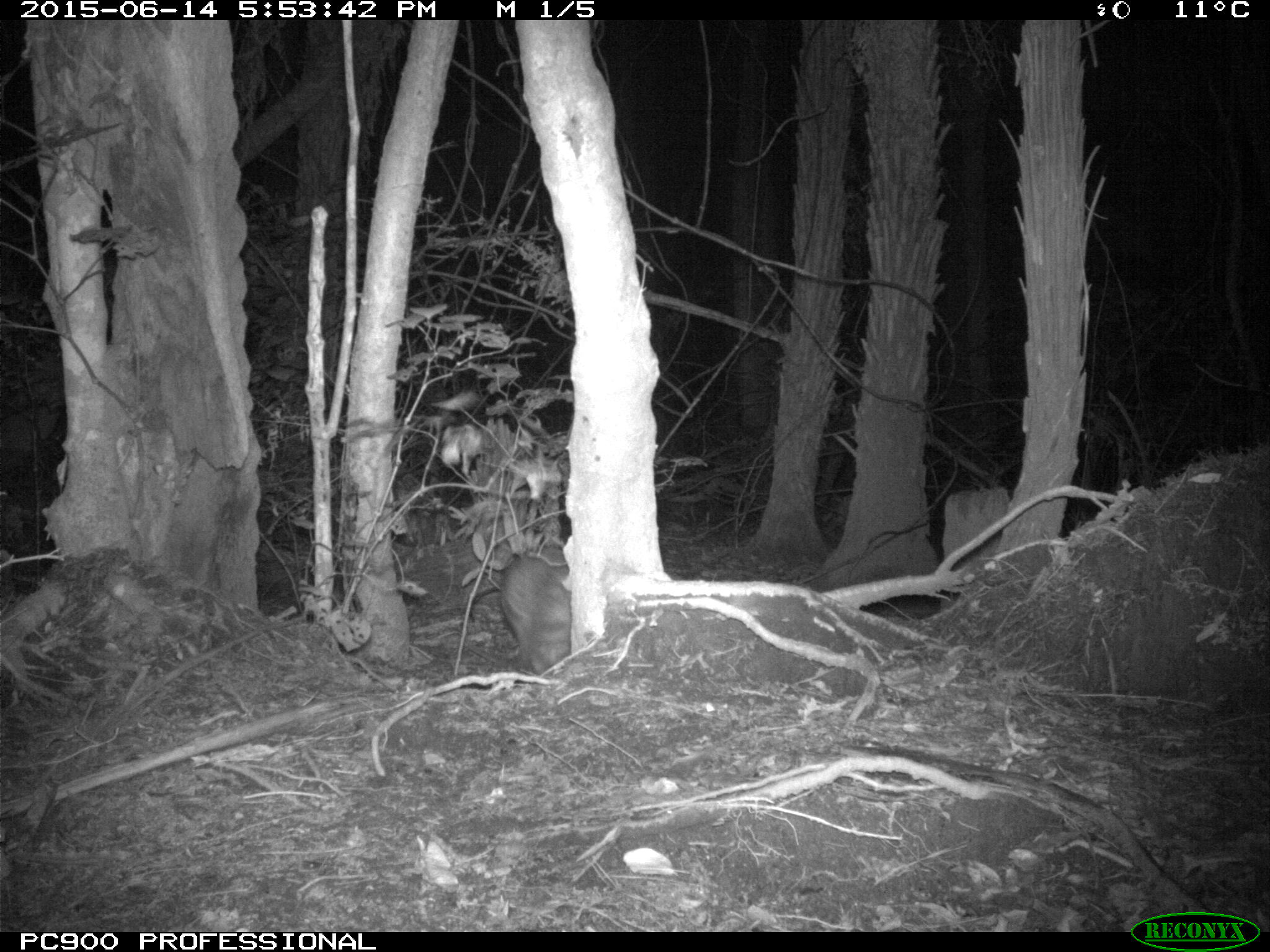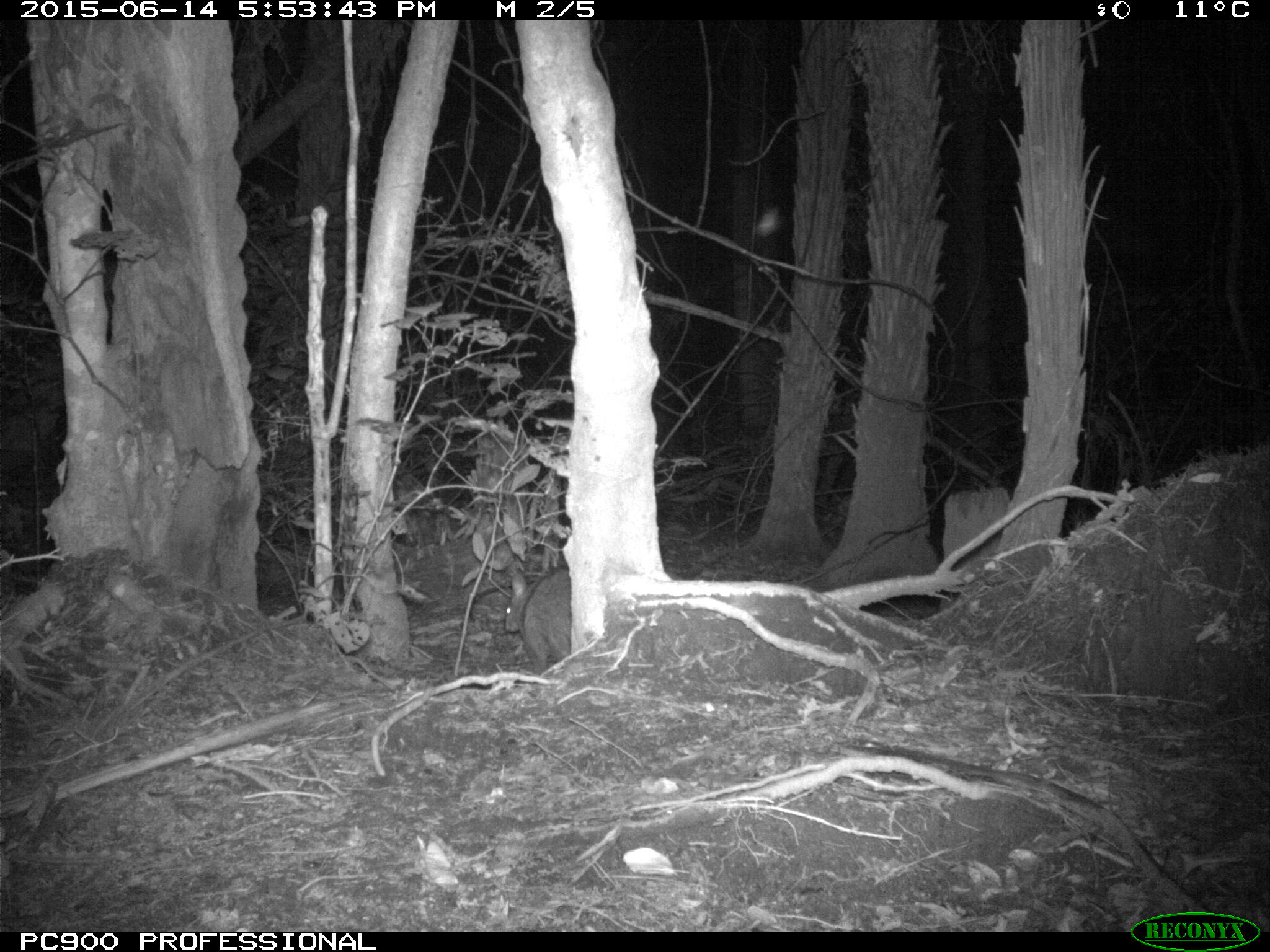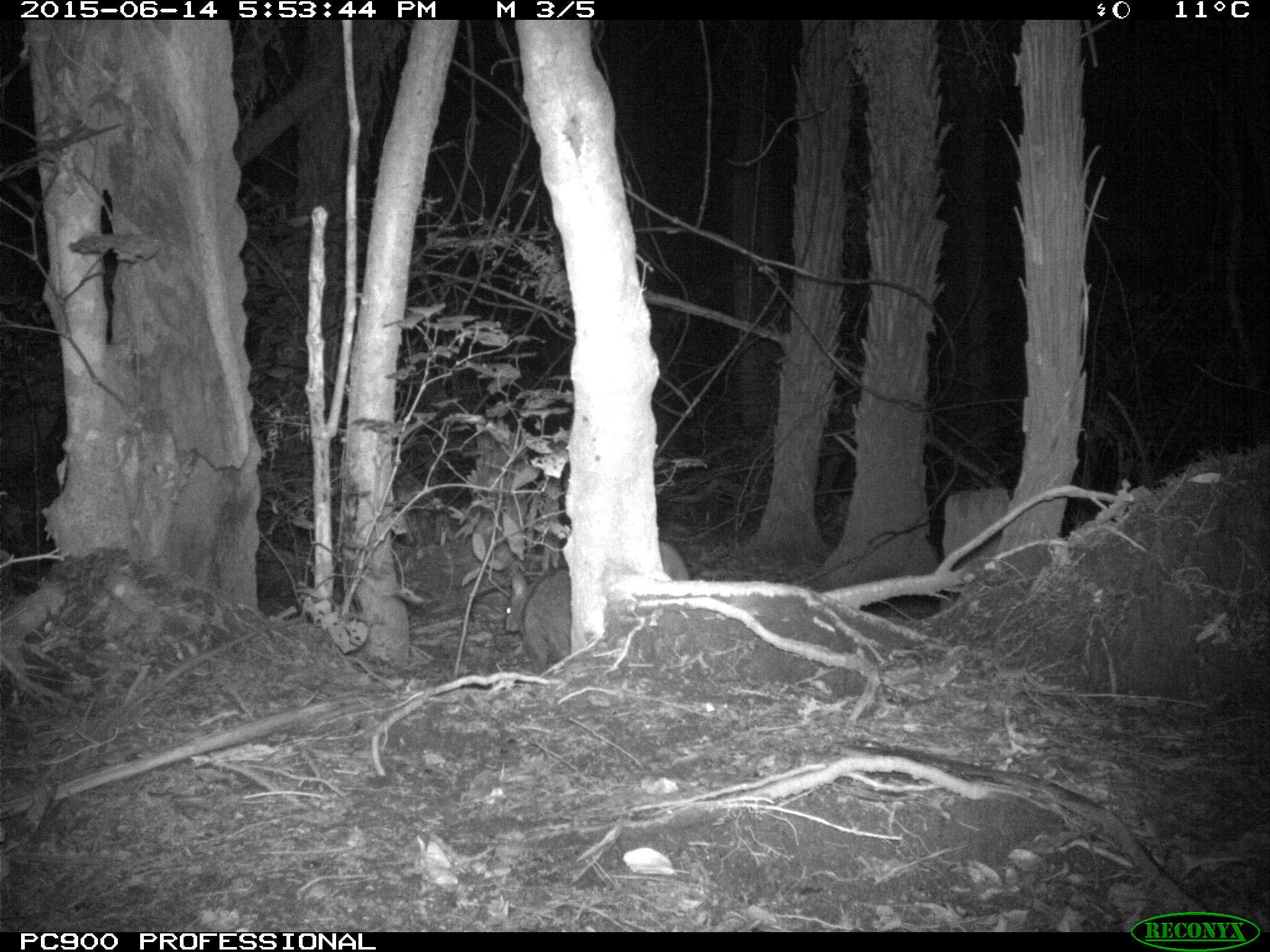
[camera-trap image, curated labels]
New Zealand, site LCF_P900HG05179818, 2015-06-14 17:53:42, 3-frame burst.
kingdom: Animalia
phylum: Chordata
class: Mammalia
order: Diprotodontia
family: Macropodidae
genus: Notamacropus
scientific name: Notamacropus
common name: wallaby